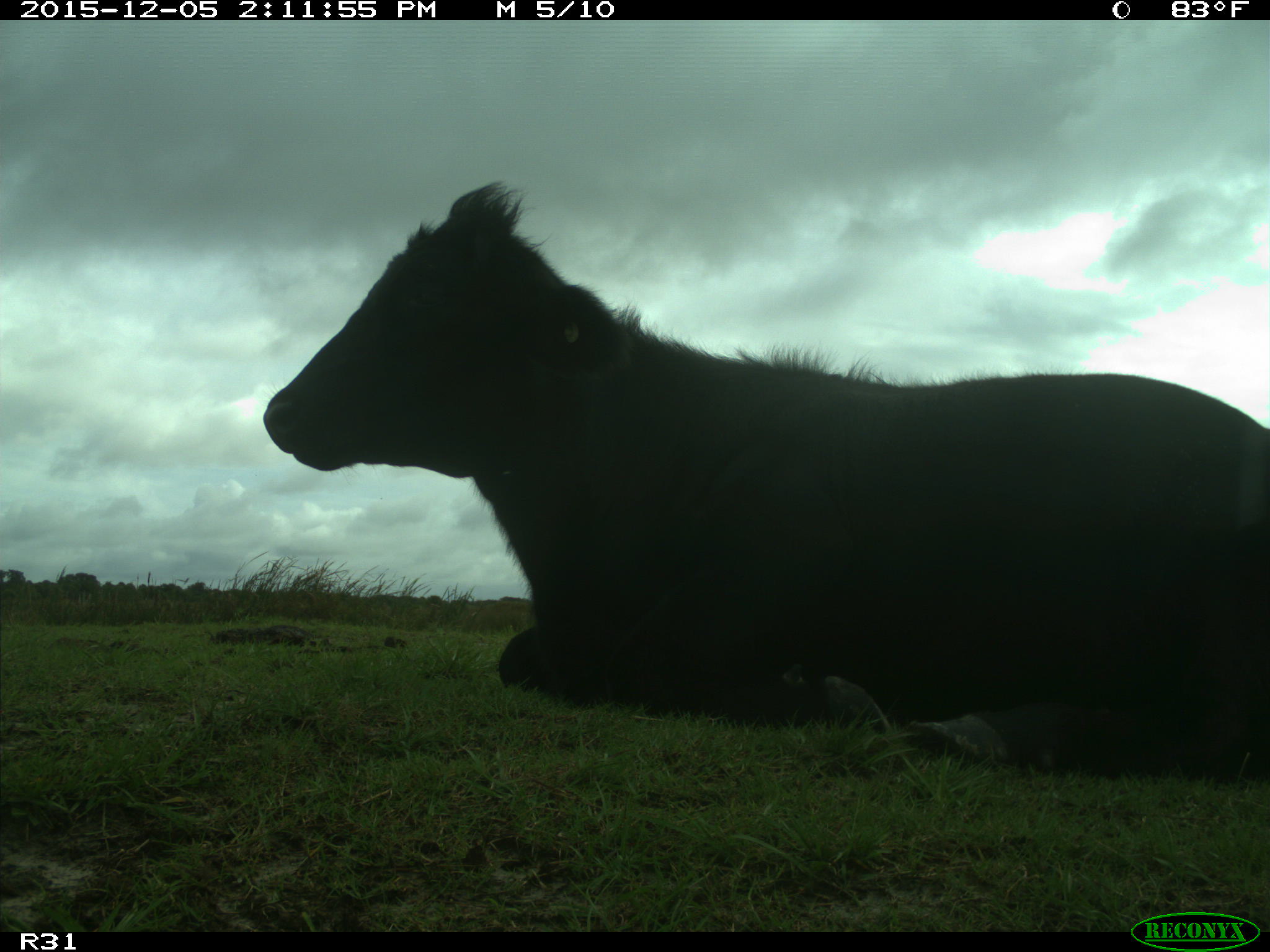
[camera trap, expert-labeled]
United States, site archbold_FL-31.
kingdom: Animalia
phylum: Chordata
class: Mammalia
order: Artiodactyla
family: Bovidae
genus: Bos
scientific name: Bos taurus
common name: domestic cow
Bos taurus (domestic cow).